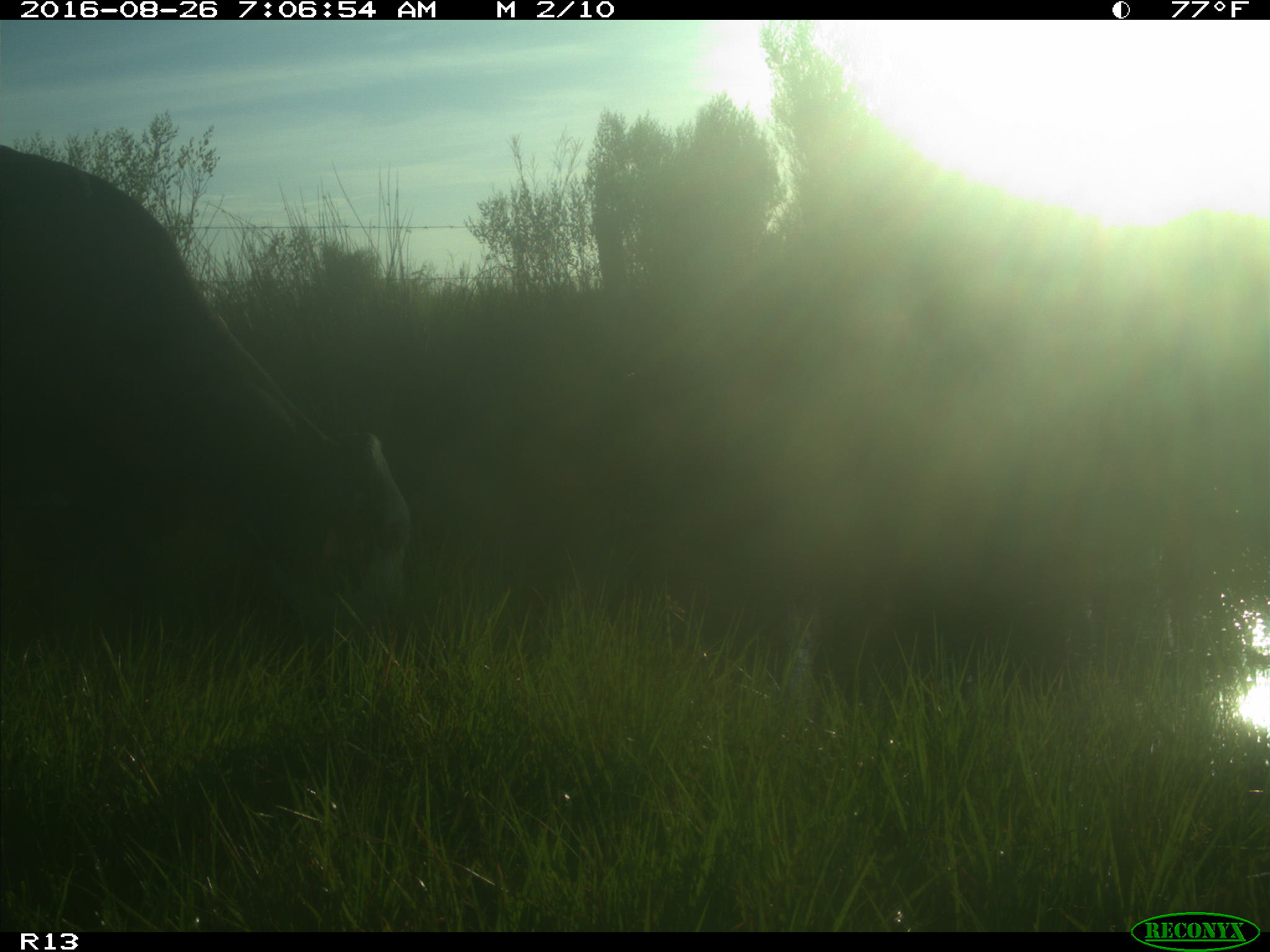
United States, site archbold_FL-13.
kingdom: Animalia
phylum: Chordata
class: Mammalia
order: Artiodactyla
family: Bovidae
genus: Bos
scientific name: Bos taurus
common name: domestic cow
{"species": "Bos taurus (domestic cow)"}